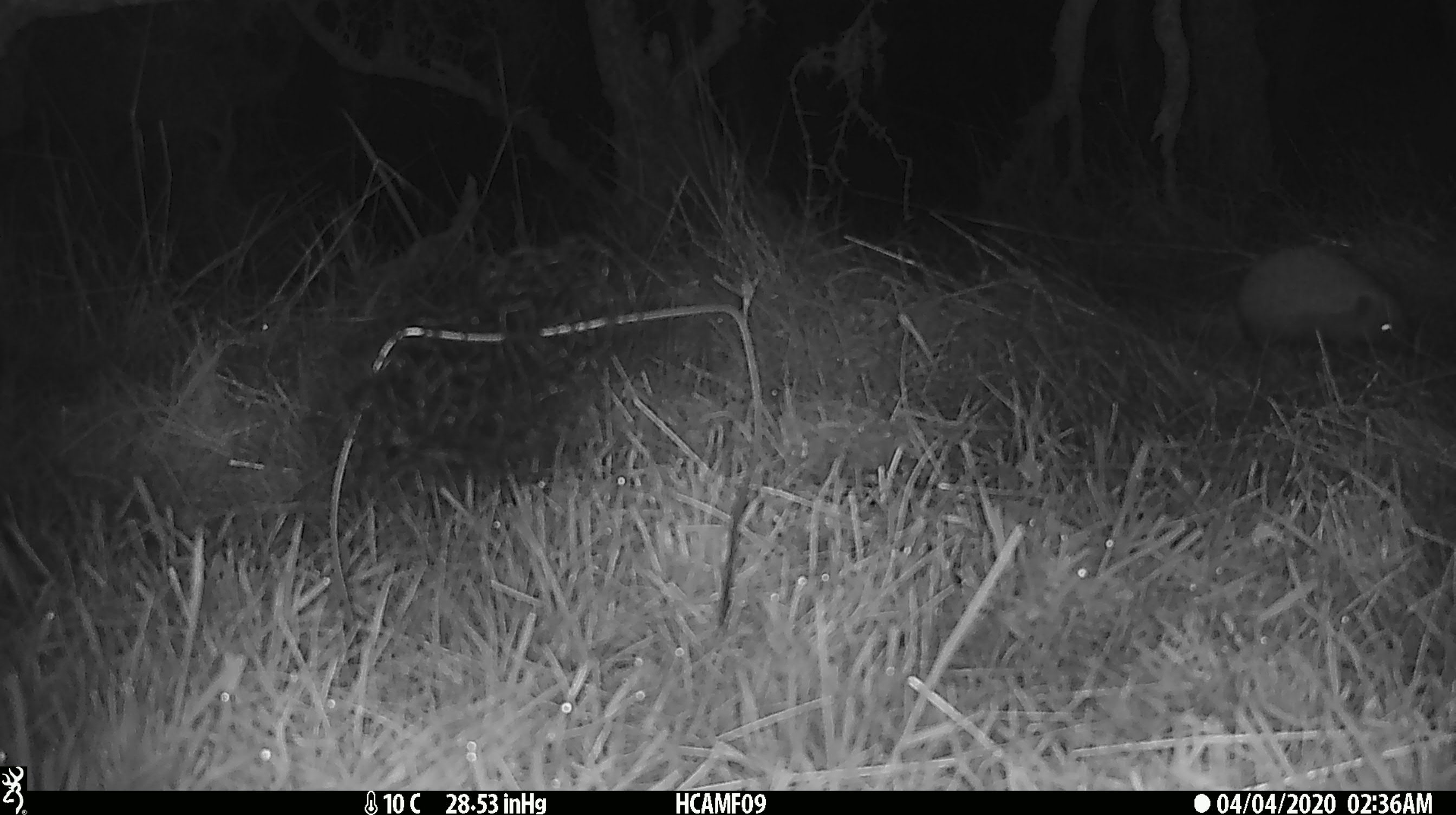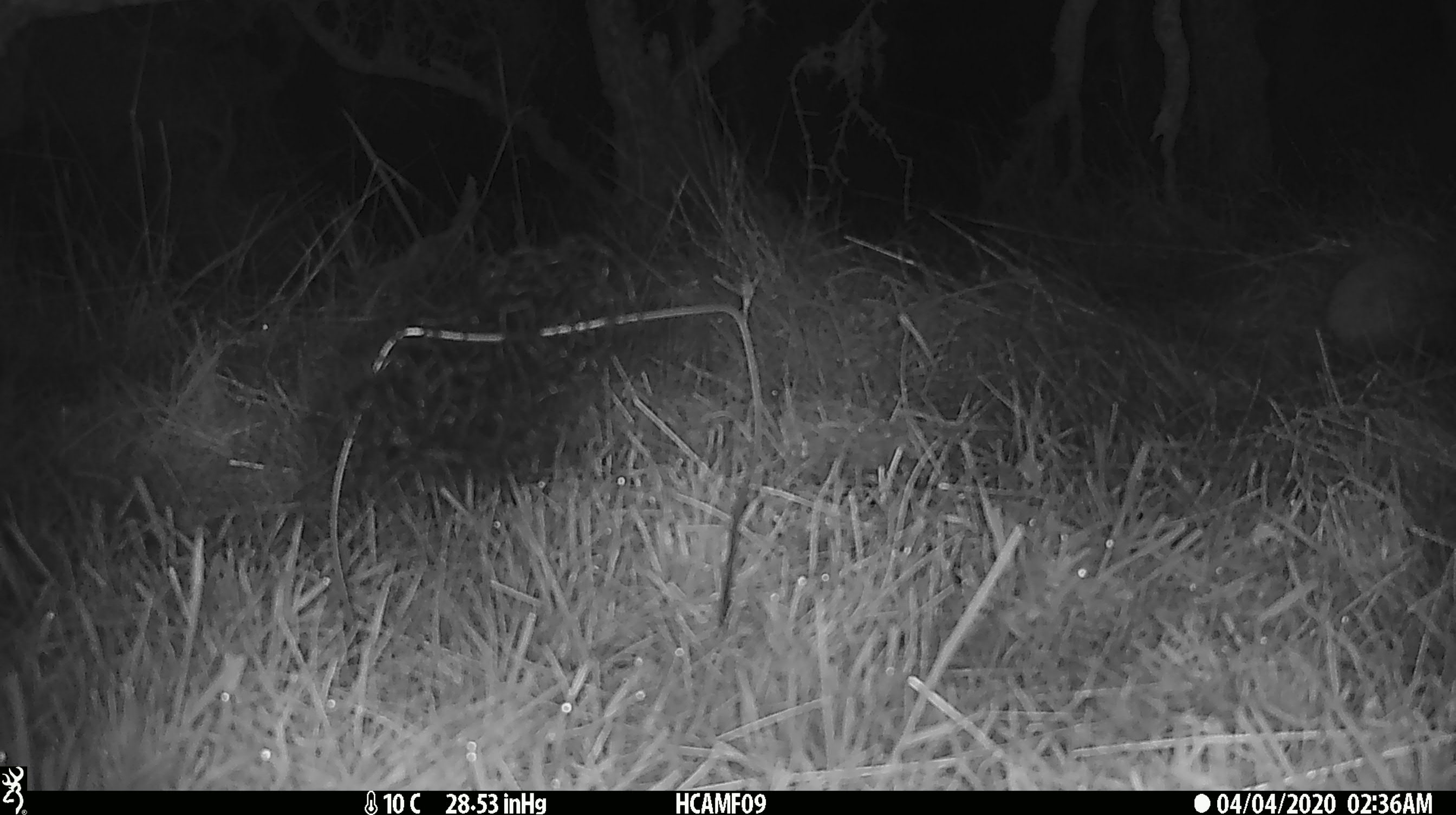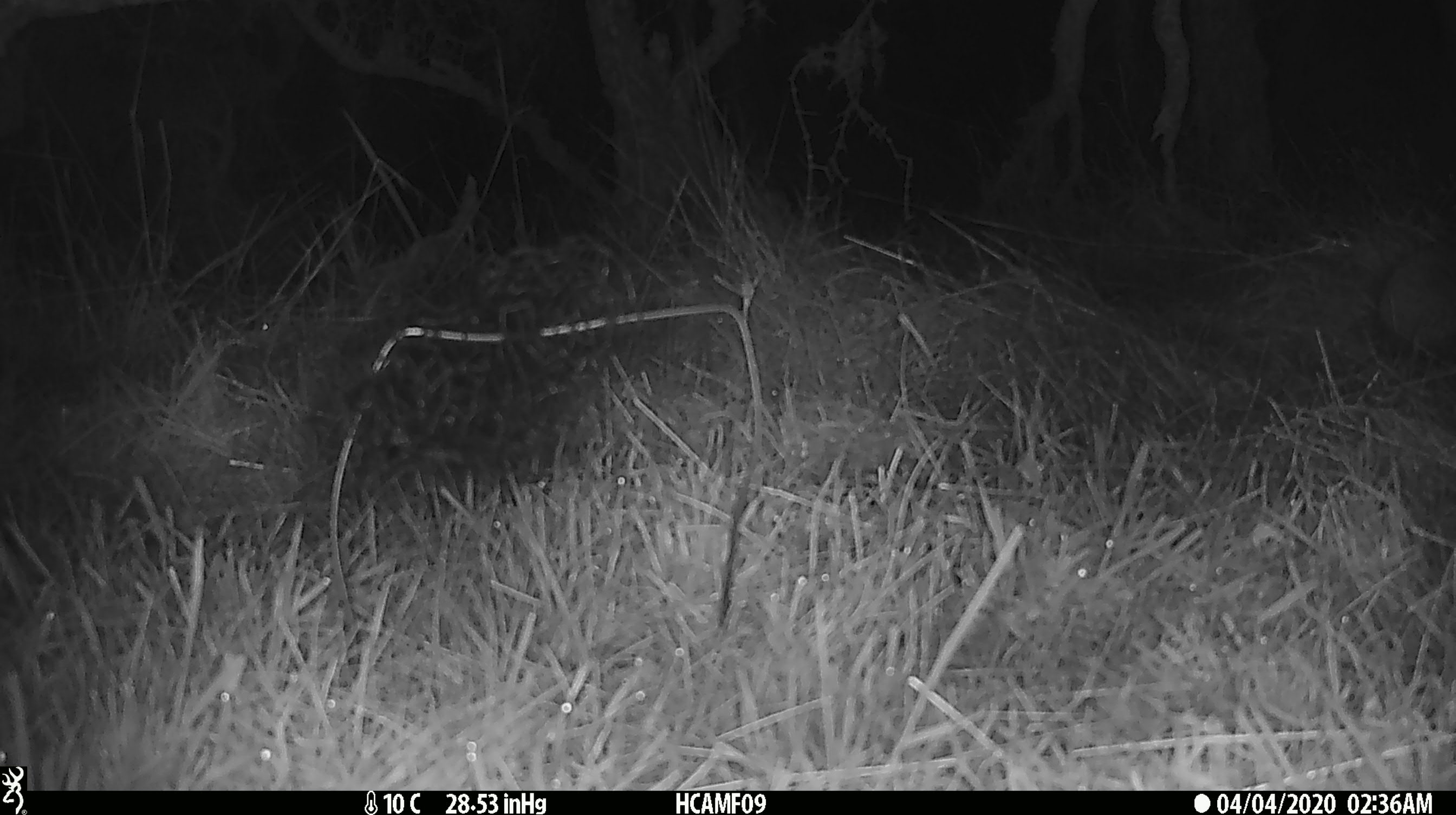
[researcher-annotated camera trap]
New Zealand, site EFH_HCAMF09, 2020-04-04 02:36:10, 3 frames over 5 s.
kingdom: Animalia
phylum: Chordata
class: Mammalia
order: Eulipotyphla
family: Erinaceidae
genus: Erinaceus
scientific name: Erinaceus europaeus europaeus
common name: european hedgehog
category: hedgehog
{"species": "hedgehog (european hedgehog) (Erinaceus europaeus europaeus)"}